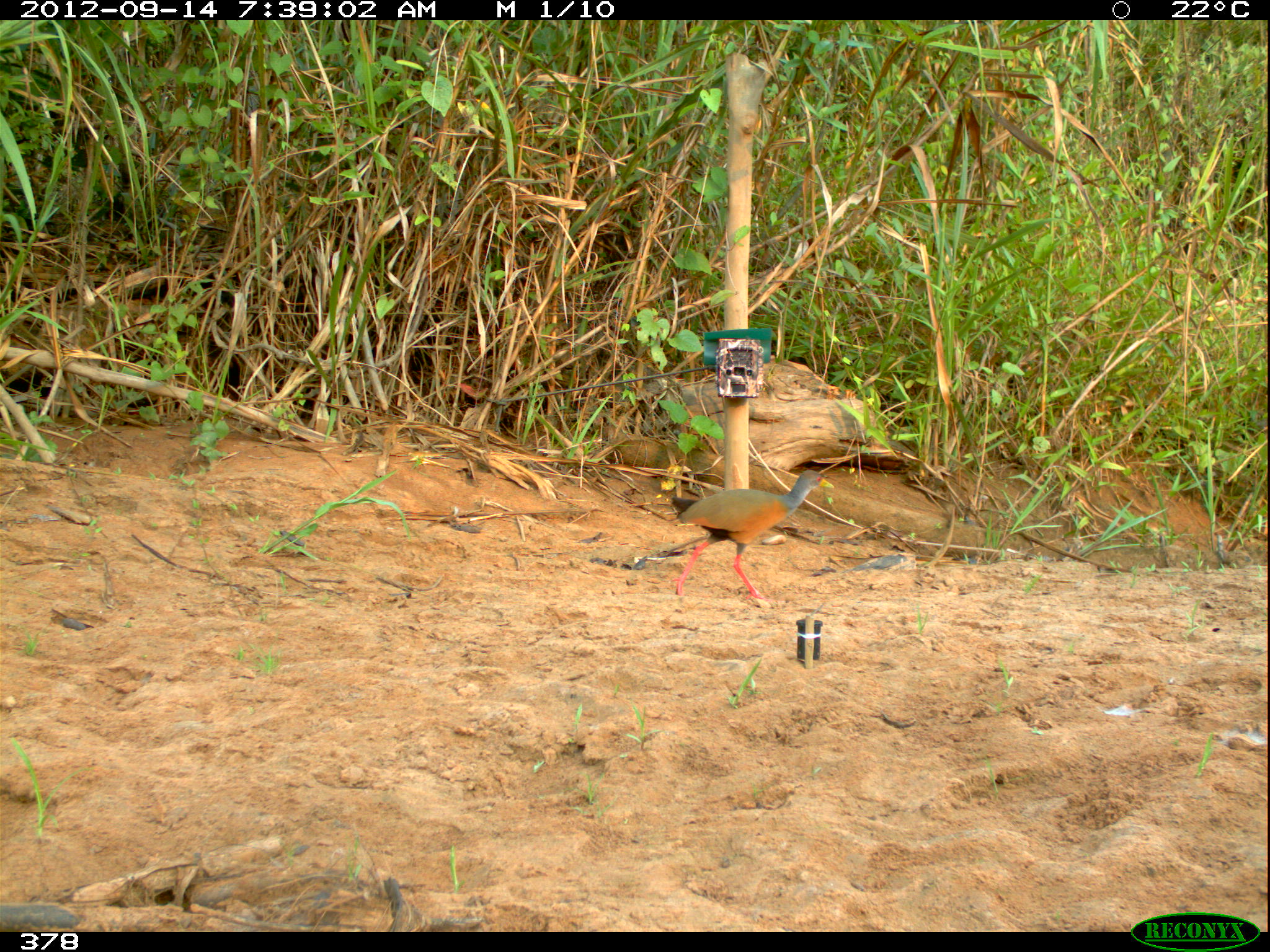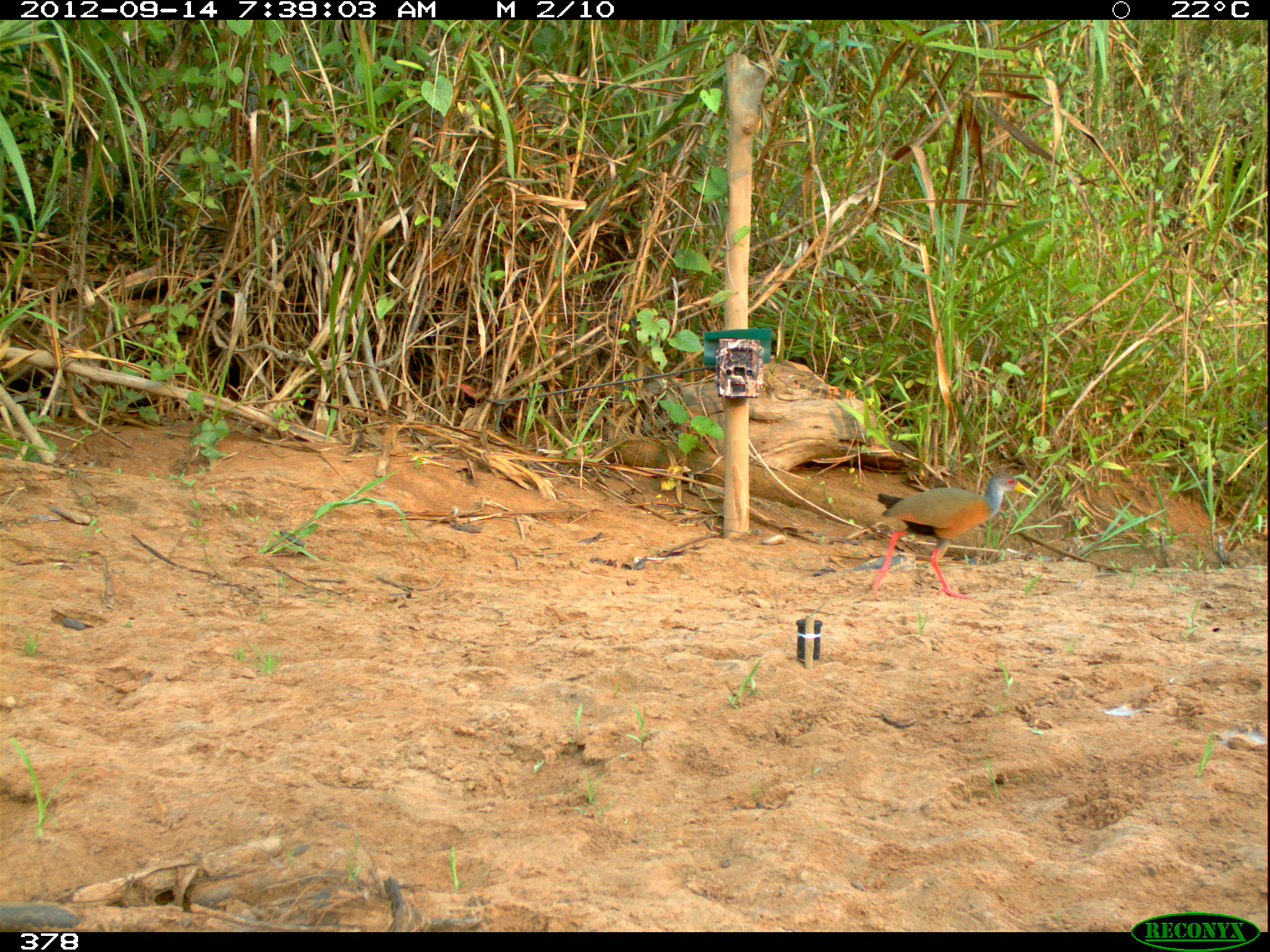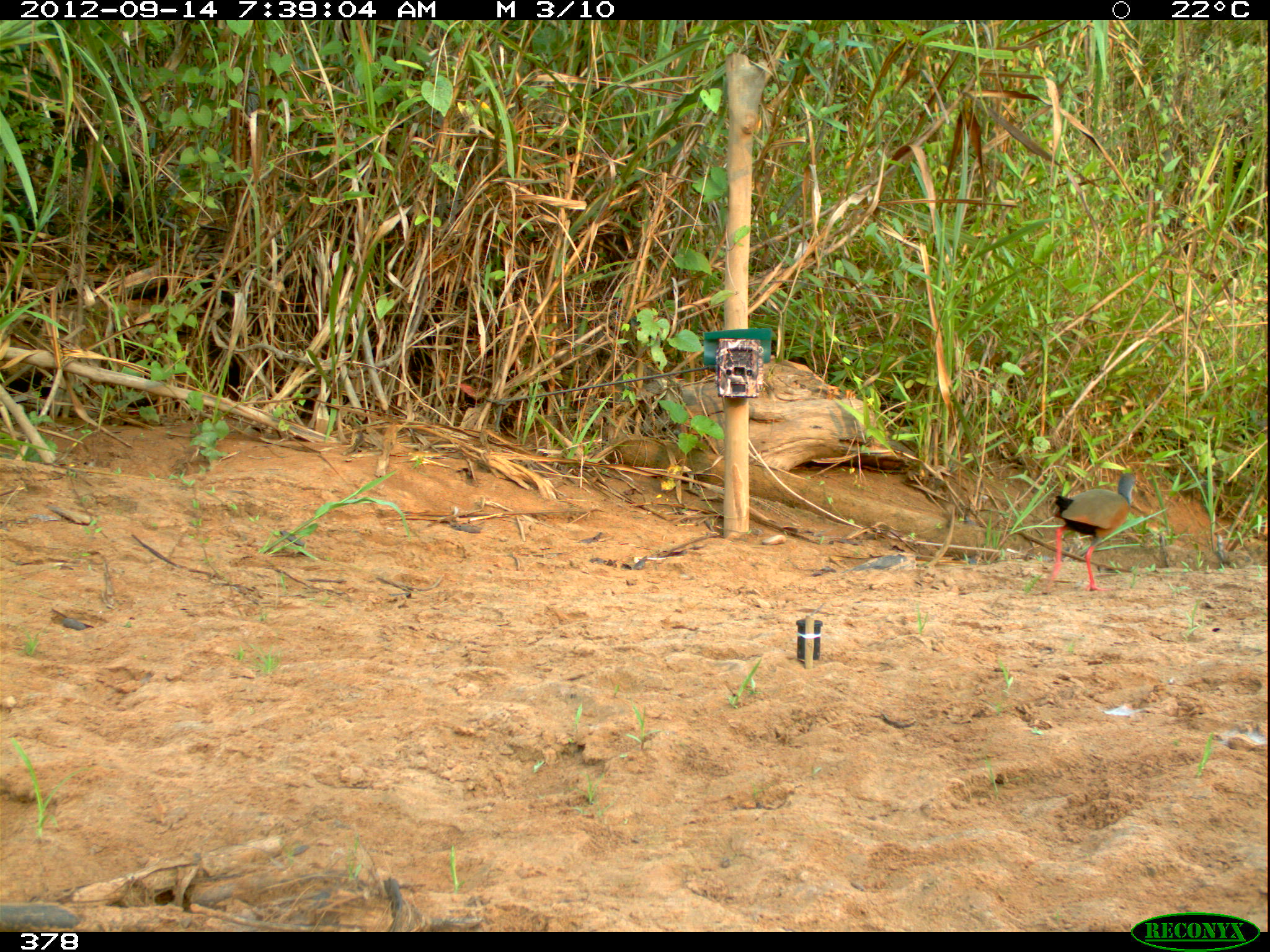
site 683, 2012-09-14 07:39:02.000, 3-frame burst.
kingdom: Animalia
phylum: Chordata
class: Aves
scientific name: Aves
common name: bird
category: unknown bird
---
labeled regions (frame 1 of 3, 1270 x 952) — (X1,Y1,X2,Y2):
unknown bird: (671,470,835,601)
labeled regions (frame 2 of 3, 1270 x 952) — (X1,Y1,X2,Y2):
unknown bird: (871,472,1038,600)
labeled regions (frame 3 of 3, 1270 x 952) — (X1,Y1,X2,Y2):
unknown bird: (1043,471,1138,594)